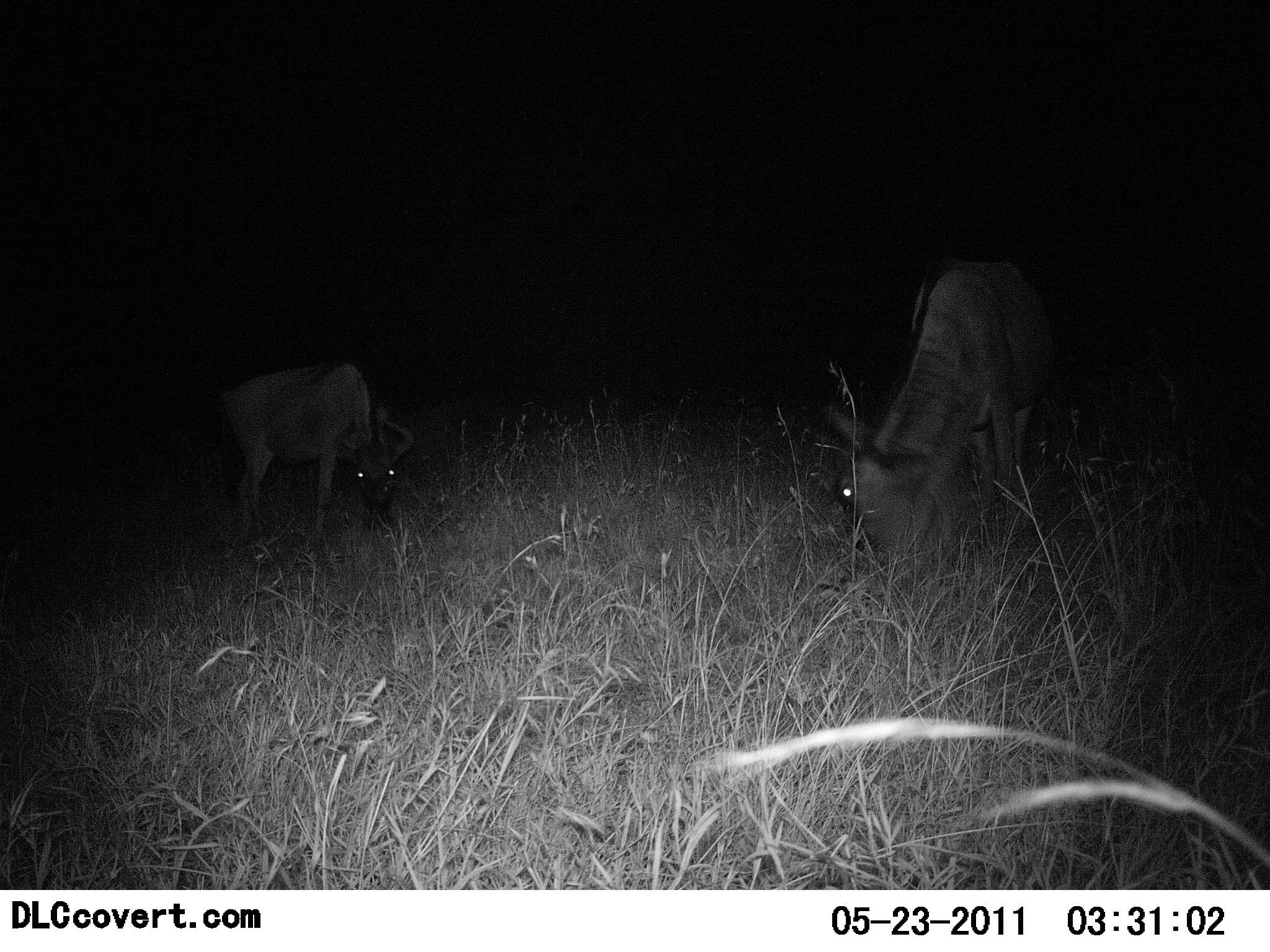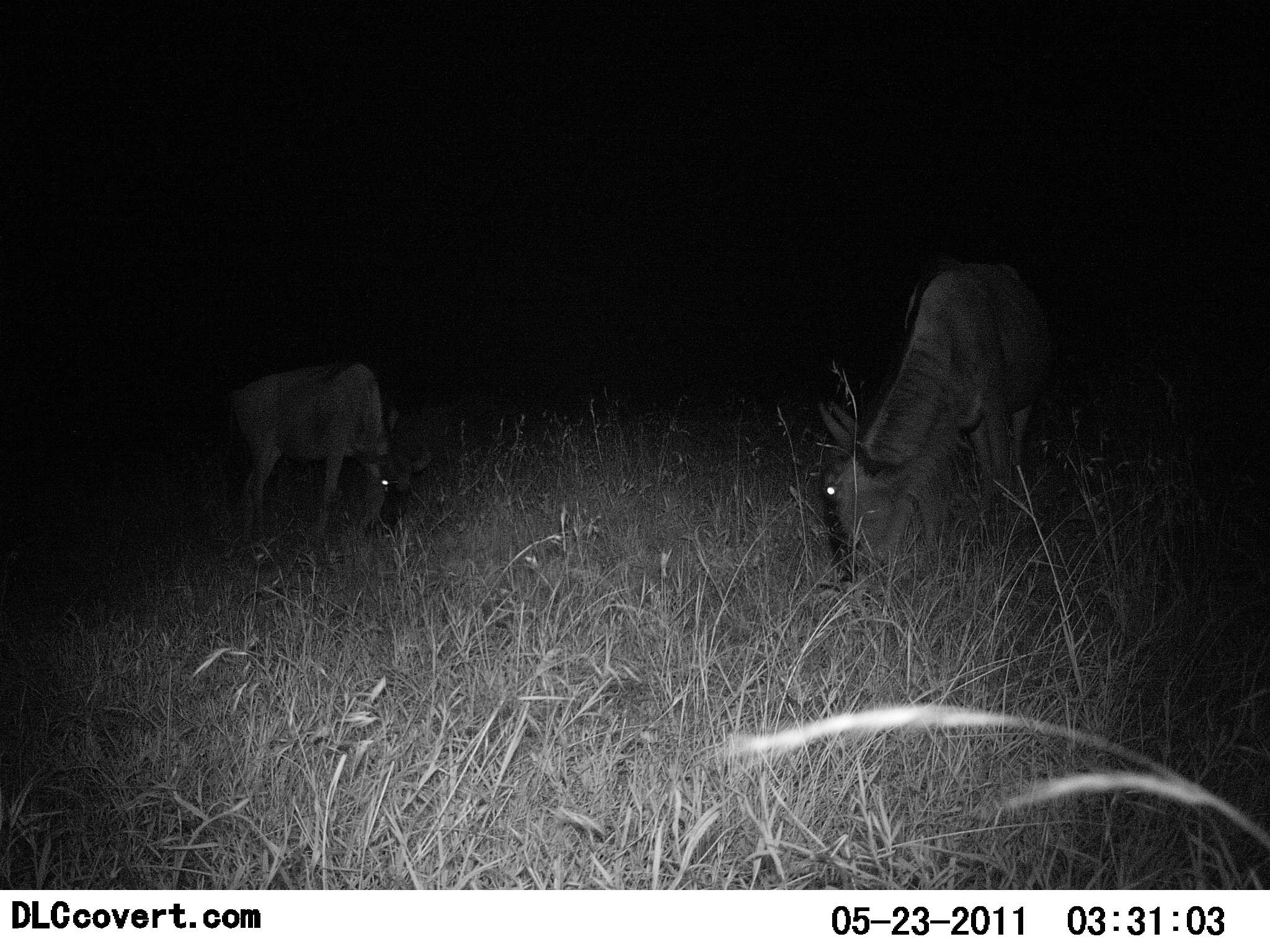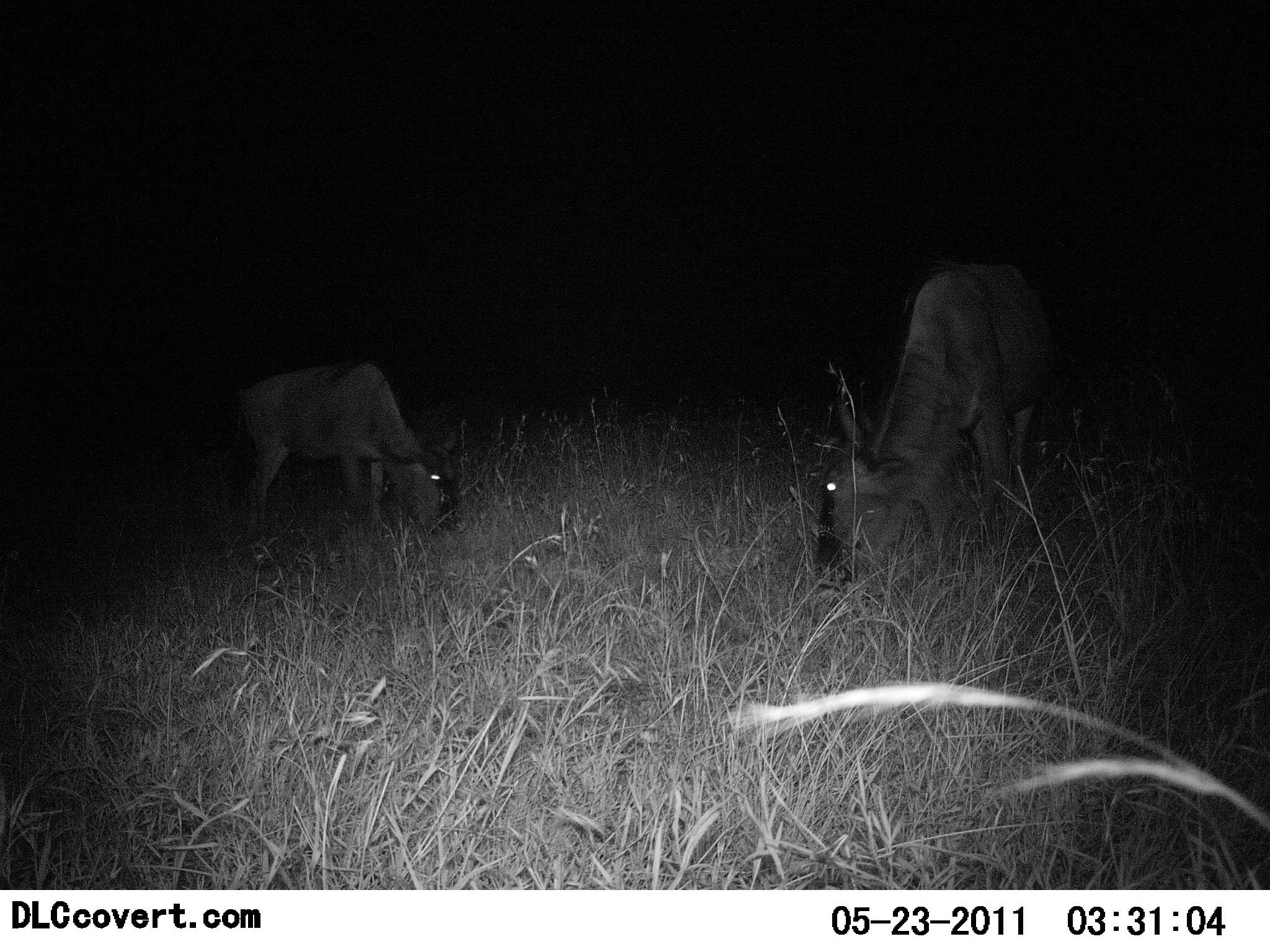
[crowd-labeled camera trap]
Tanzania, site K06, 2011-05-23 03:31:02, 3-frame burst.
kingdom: Animalia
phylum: Chordata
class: Mammalia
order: Artiodactyla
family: Bovidae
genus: Connochaetes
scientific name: Connochaetes taurinus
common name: blue wildebeest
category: wildebeest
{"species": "wildebeest (blue wildebeest) (Connochaetes taurinus)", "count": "2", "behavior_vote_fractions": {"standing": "18%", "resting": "0%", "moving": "0%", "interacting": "0%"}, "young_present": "0%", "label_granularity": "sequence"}